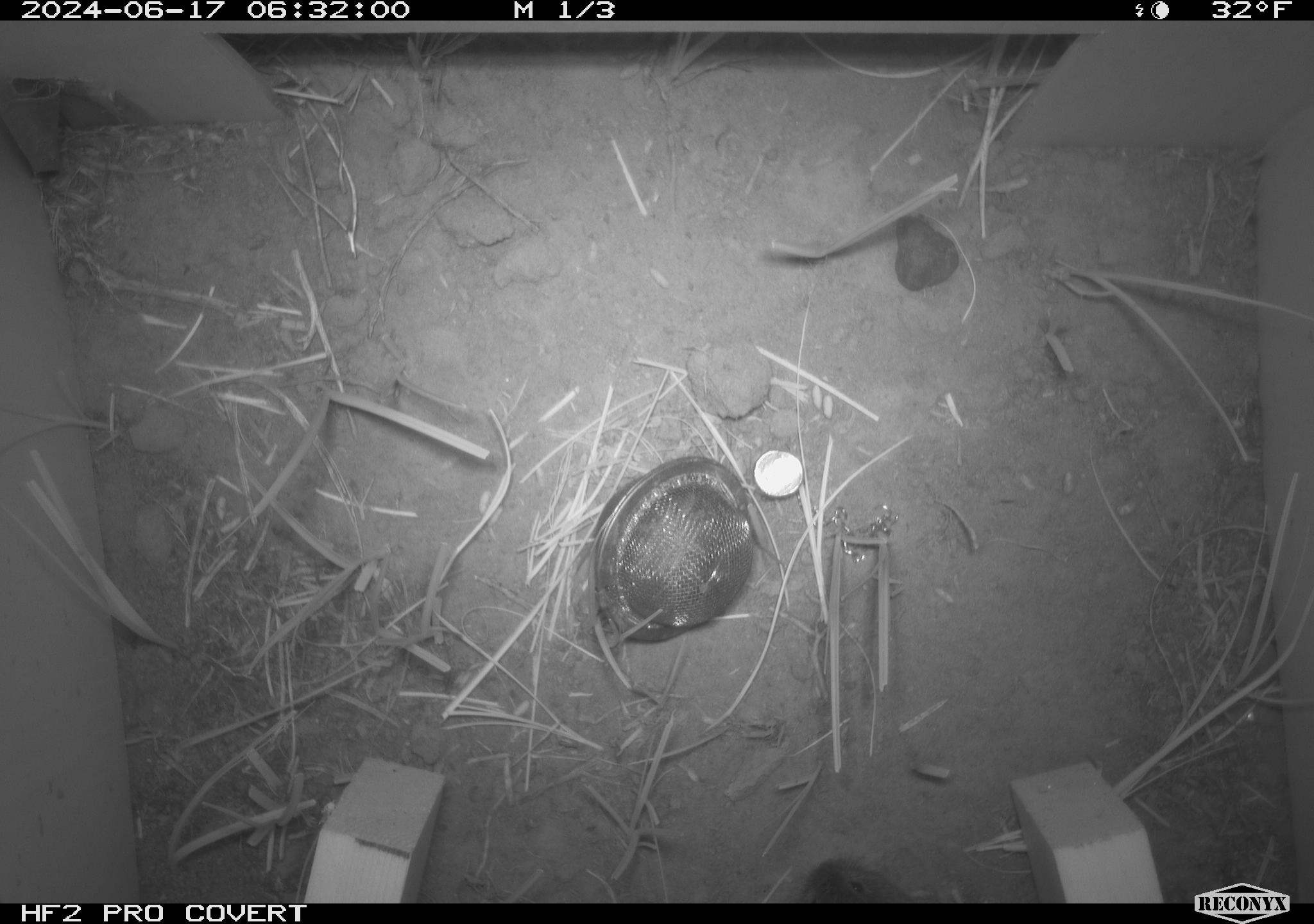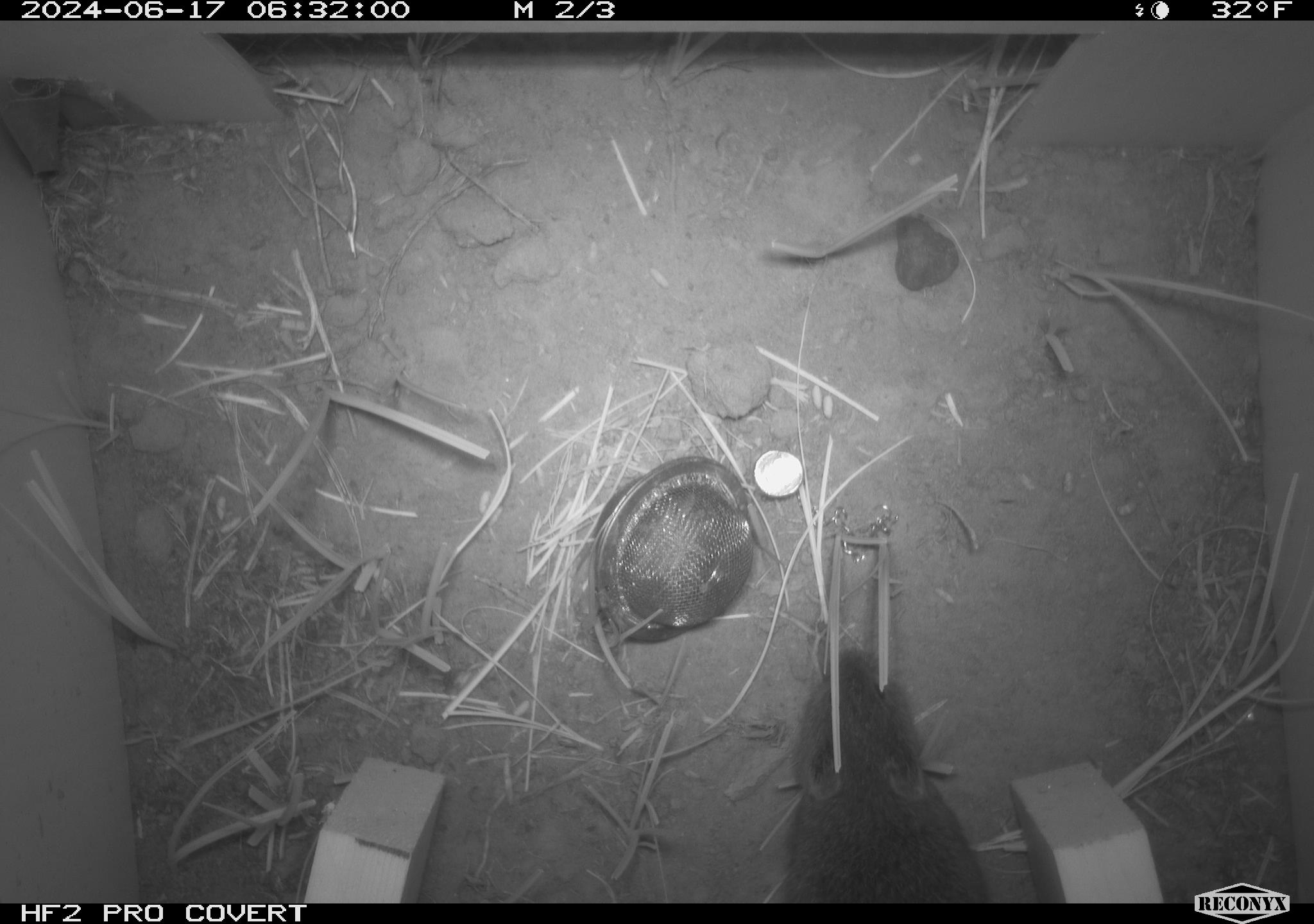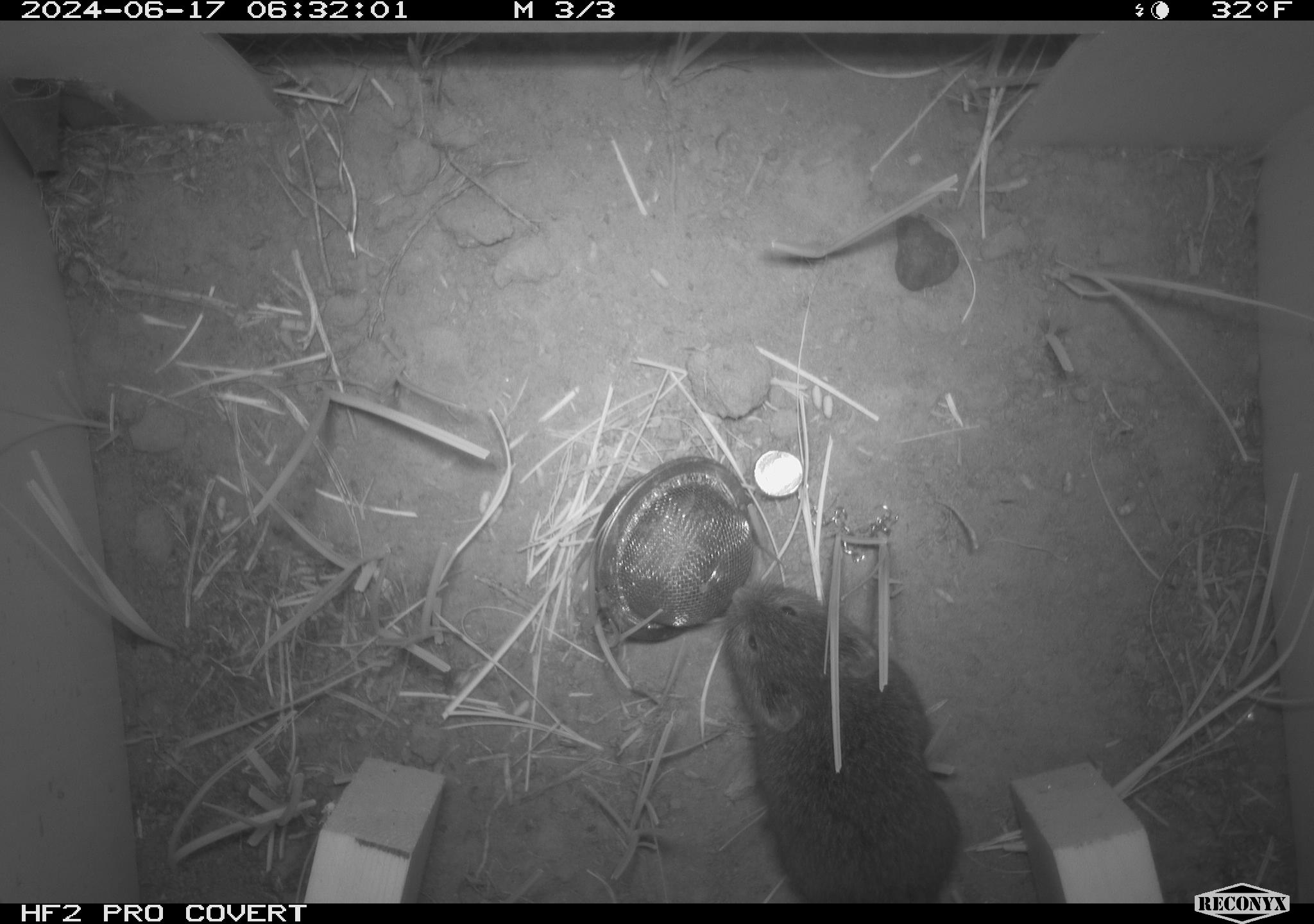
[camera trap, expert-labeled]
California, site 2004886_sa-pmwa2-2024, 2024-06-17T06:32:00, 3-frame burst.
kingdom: Animalia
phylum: Chordata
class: Mammalia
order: Rodentia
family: Cricetidae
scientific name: Arvicolinae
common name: voles, lemmings, and muskrats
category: arvicolinae subfamily